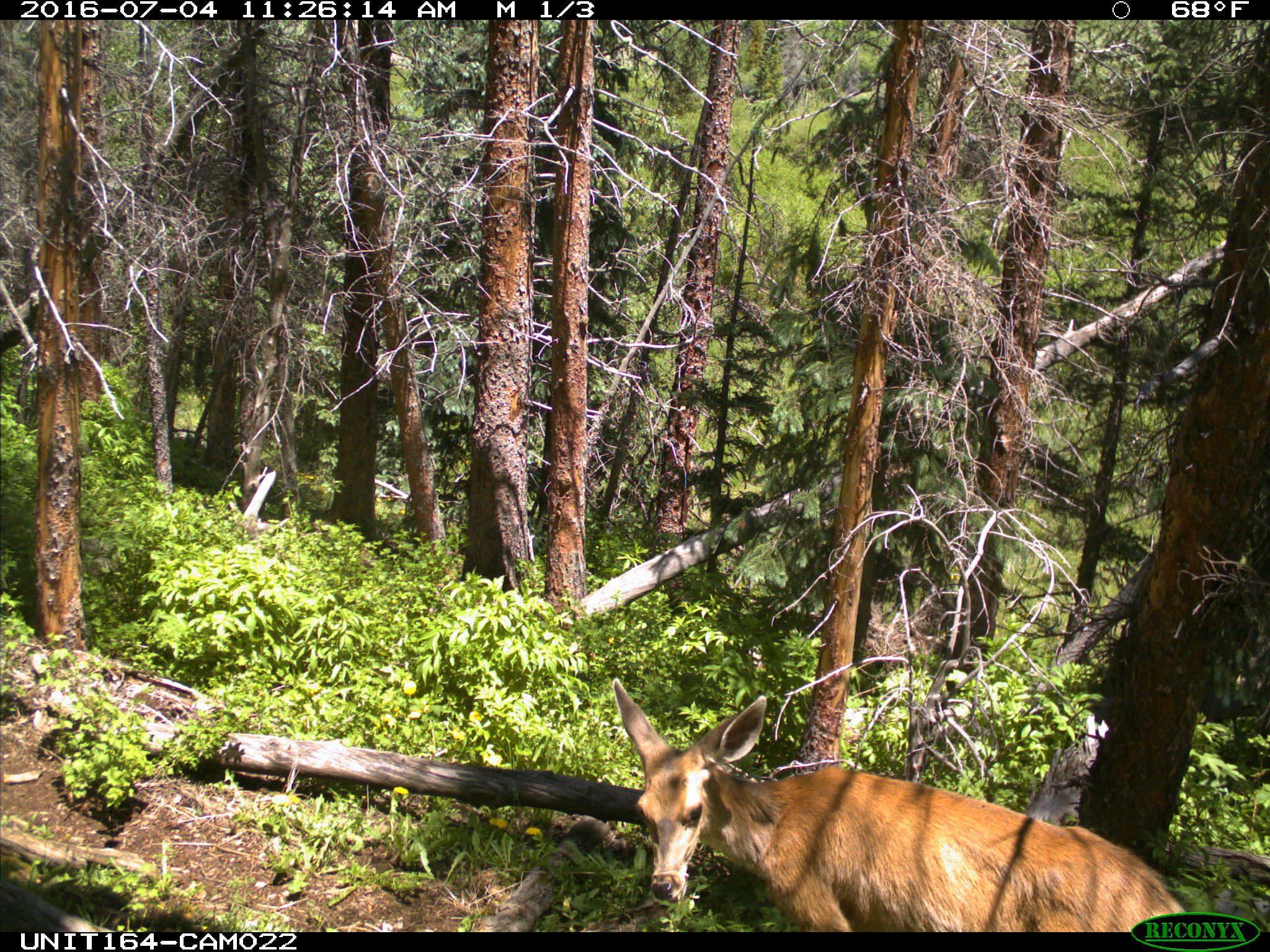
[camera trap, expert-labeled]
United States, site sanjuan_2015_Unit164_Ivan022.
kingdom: Animalia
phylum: Chordata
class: Mammalia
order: Artiodactyla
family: Cervidae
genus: Odocoileus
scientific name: Odocoileus hemionus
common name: mule deer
Odocoileus hemionus (mule deer).